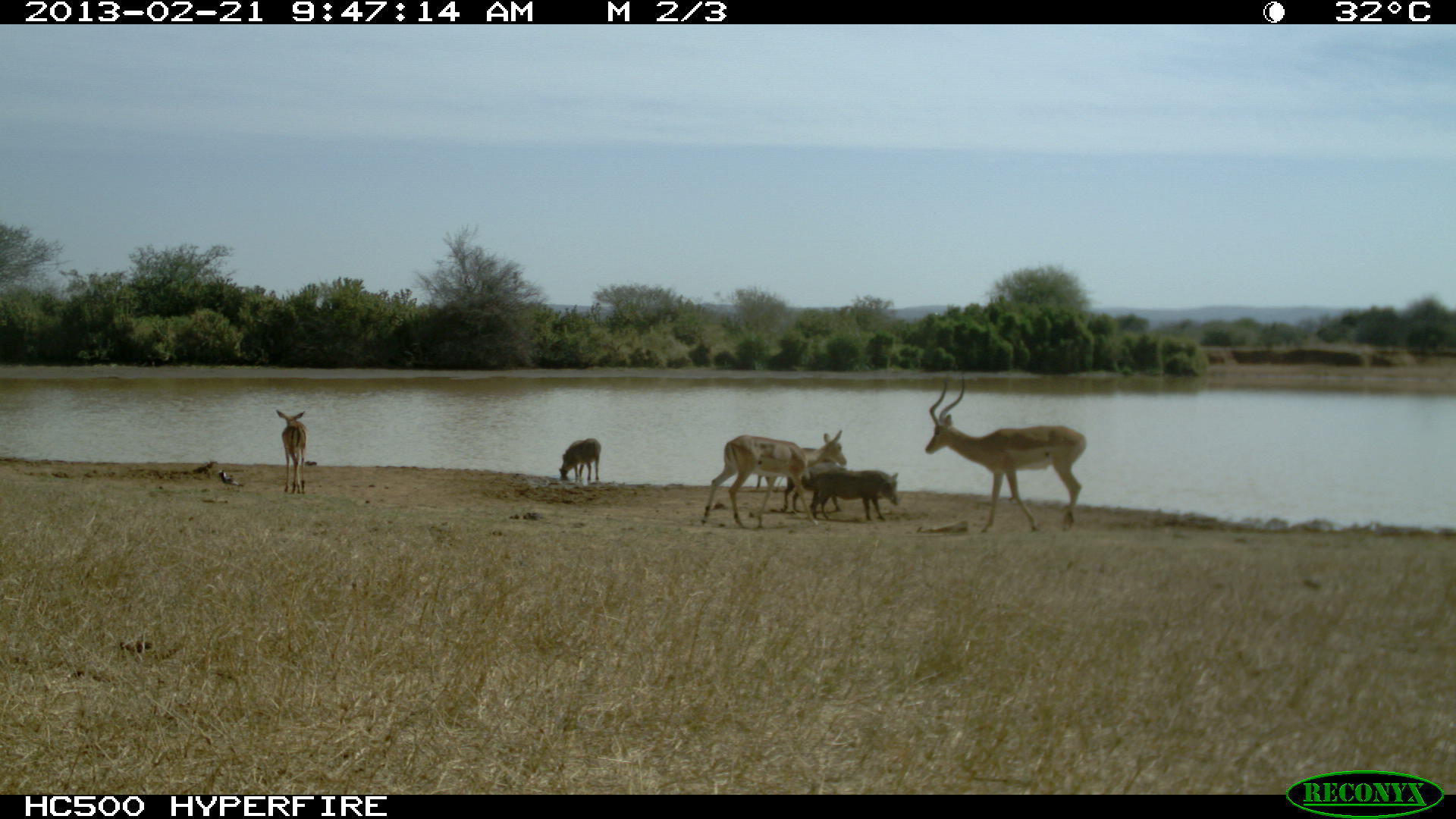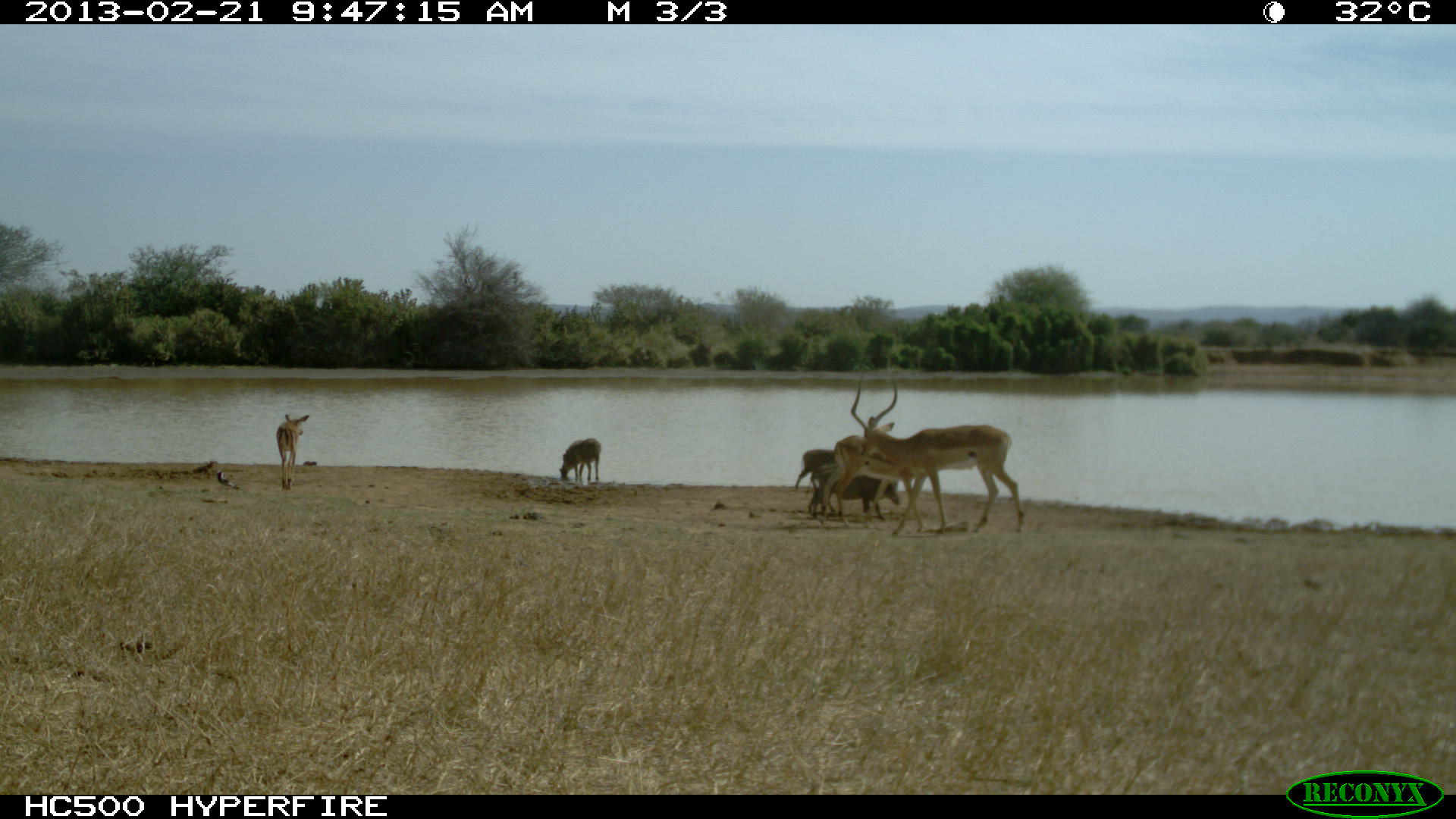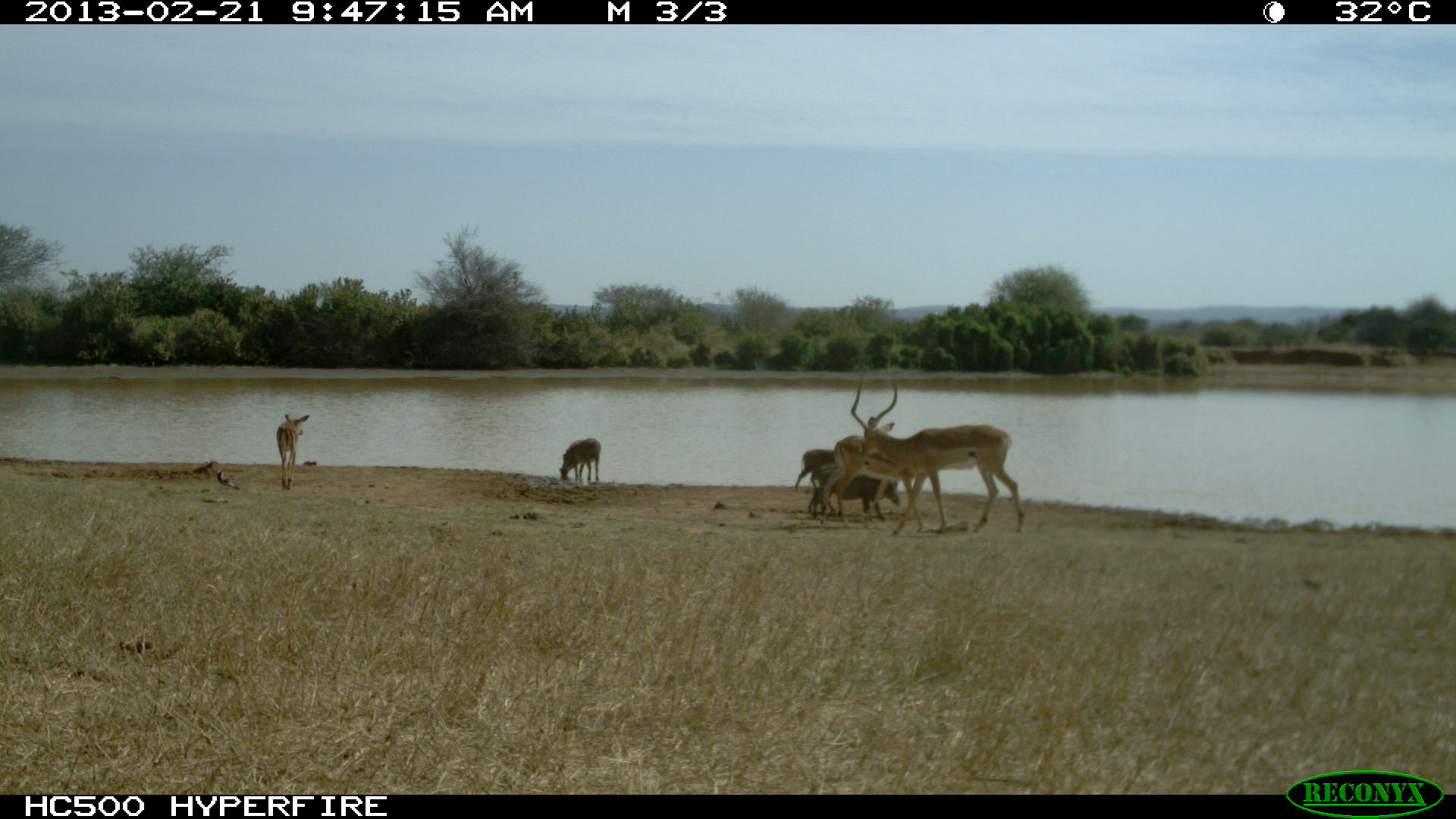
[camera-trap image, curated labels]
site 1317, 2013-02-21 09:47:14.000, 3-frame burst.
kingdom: Animalia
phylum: Chordata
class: Mammalia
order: Artiodactyla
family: Bovidae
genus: Aepyceros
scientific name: Aepyceros melampus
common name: impala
Aepyceros melampus (impala), count 3.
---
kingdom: Animalia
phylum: Chordata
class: Mammalia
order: Artiodactyla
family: Suidae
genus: Phacochoerus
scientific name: Phacochoerus africanus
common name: common warthog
Phacochoerus africanus (common warthog), count 4.